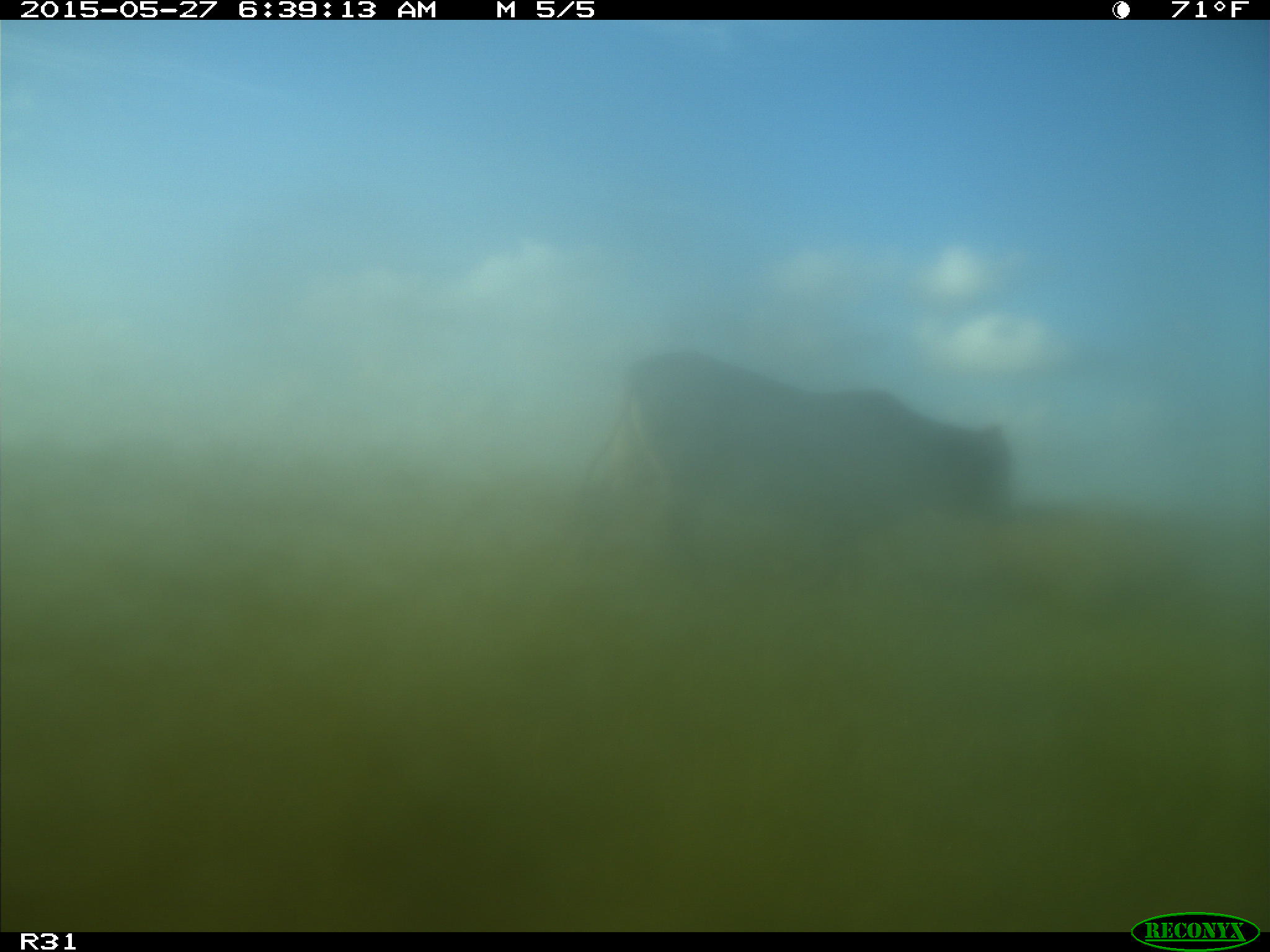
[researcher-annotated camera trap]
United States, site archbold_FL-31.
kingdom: Animalia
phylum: Chordata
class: Mammalia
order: Artiodactyla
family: Bovidae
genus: Bos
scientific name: Bos taurus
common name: domestic cow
Bos taurus (domestic cow).